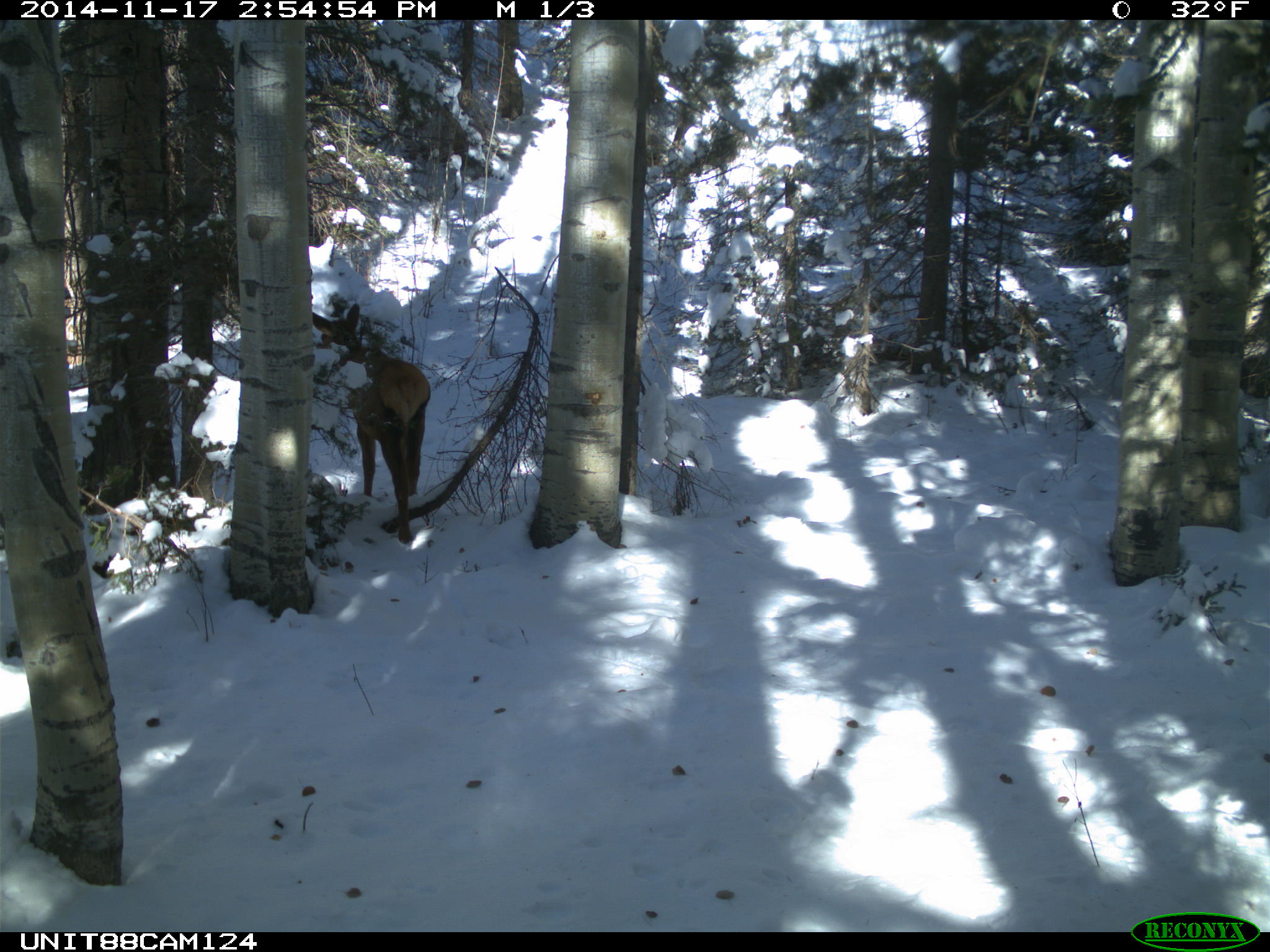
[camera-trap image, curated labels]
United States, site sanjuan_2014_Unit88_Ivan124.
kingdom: Animalia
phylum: Chordata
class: Mammalia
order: Artiodactyla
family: Cervidae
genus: Cervus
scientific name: Cervus elaphus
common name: red deer